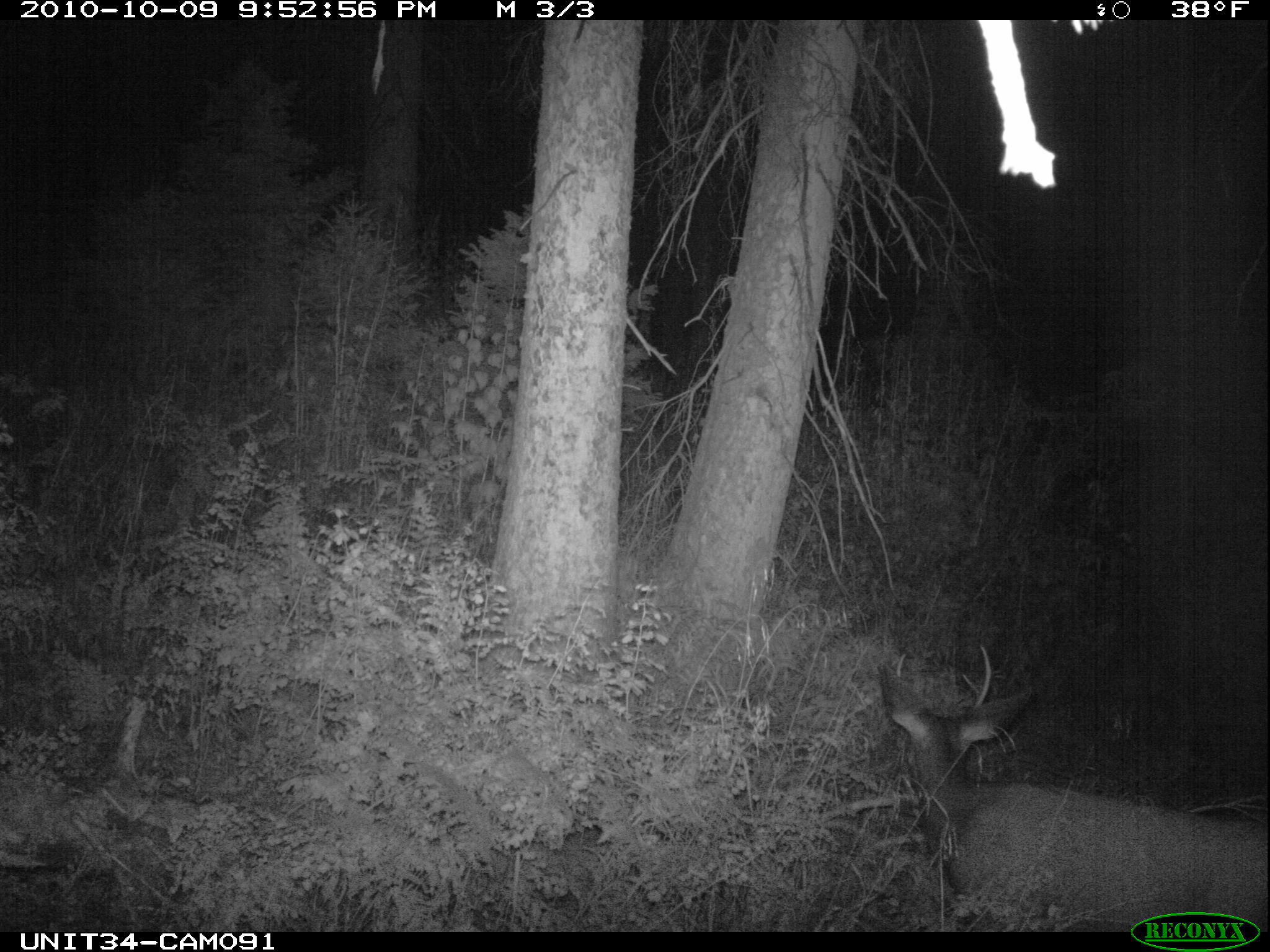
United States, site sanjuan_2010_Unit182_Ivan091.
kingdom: Animalia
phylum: Chordata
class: Mammalia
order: Artiodactyla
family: Cervidae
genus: Odocoileus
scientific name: Odocoileus hemionus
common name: mule deer